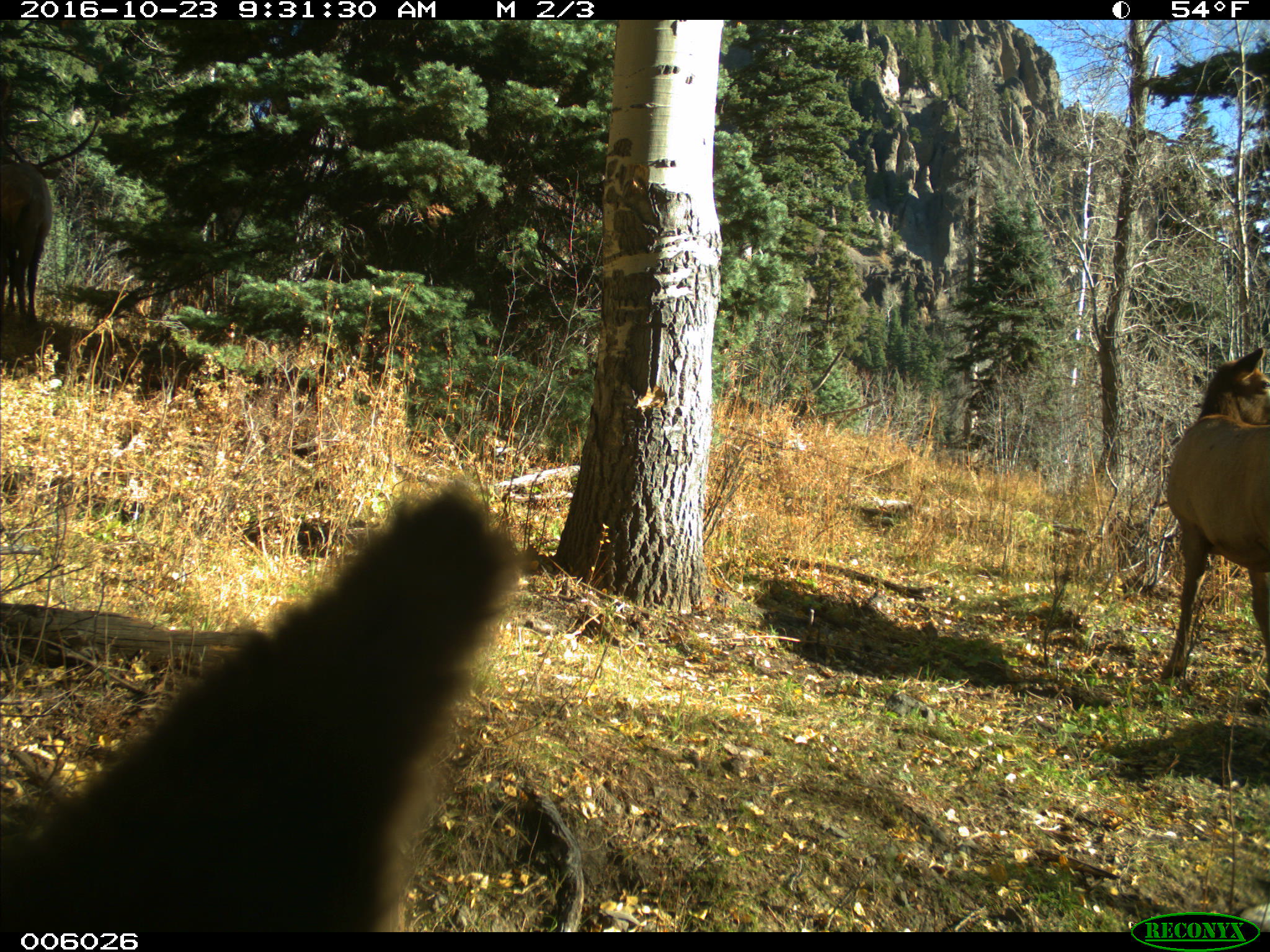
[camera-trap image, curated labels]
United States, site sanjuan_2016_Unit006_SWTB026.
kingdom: Animalia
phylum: Chordata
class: Mammalia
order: Artiodactyla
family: Cervidae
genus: Cervus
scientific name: Cervus elaphus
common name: red deer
Cervus elaphus (red deer).